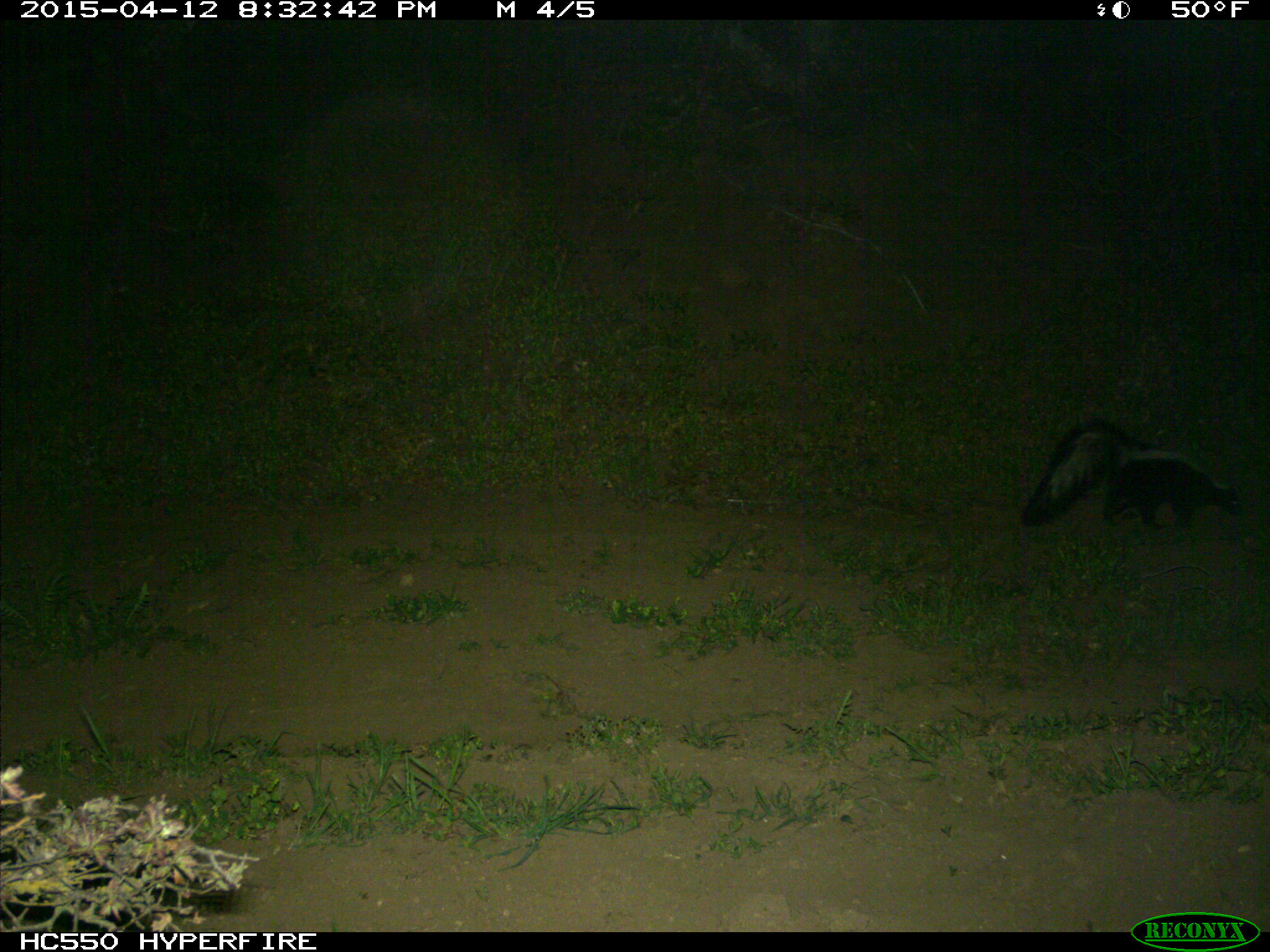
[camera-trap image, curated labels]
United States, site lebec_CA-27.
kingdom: Animalia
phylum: Chordata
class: Mammalia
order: Carnivora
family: Mephitidae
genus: Mephitis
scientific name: Mephitis mephitis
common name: striped skunk